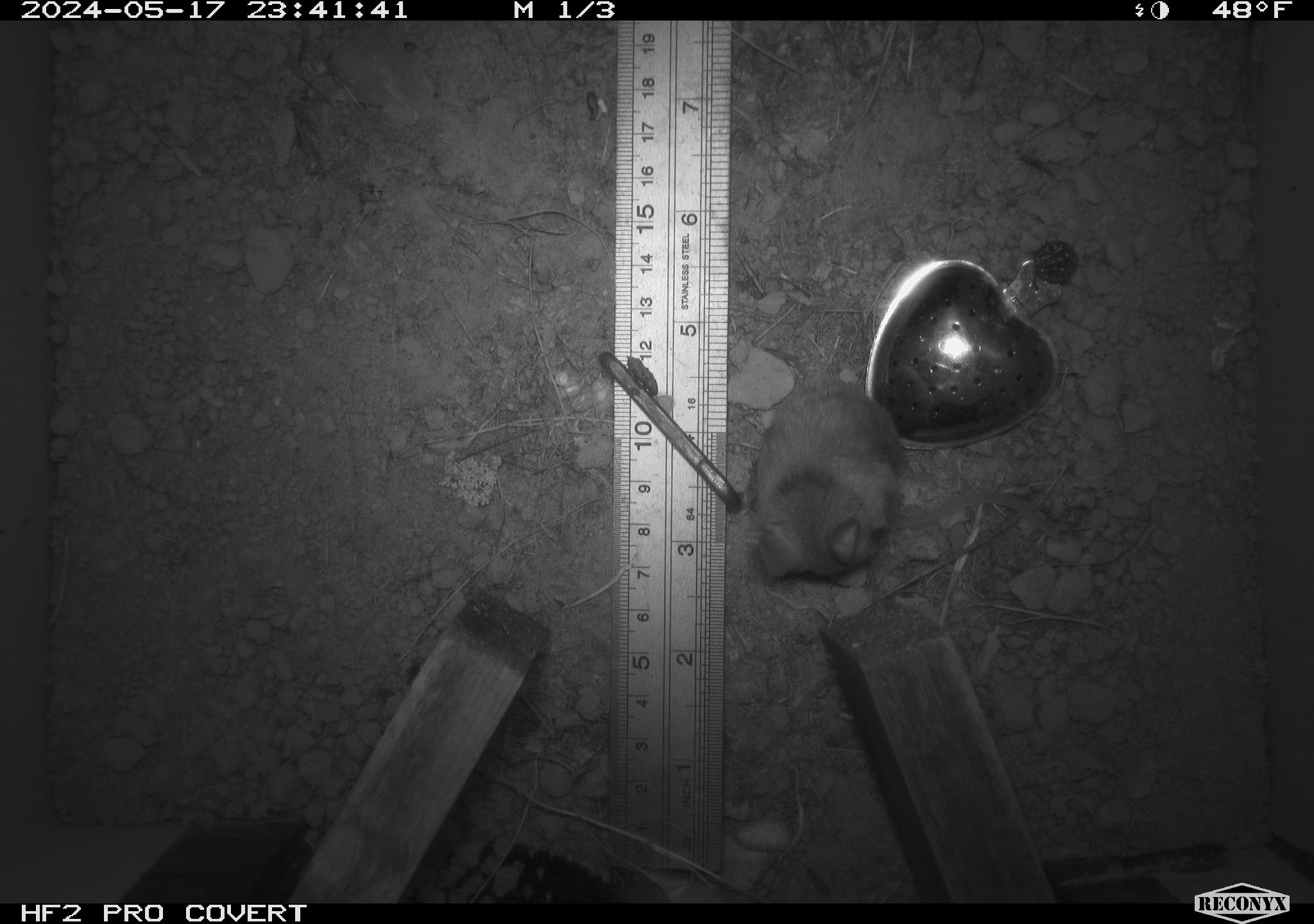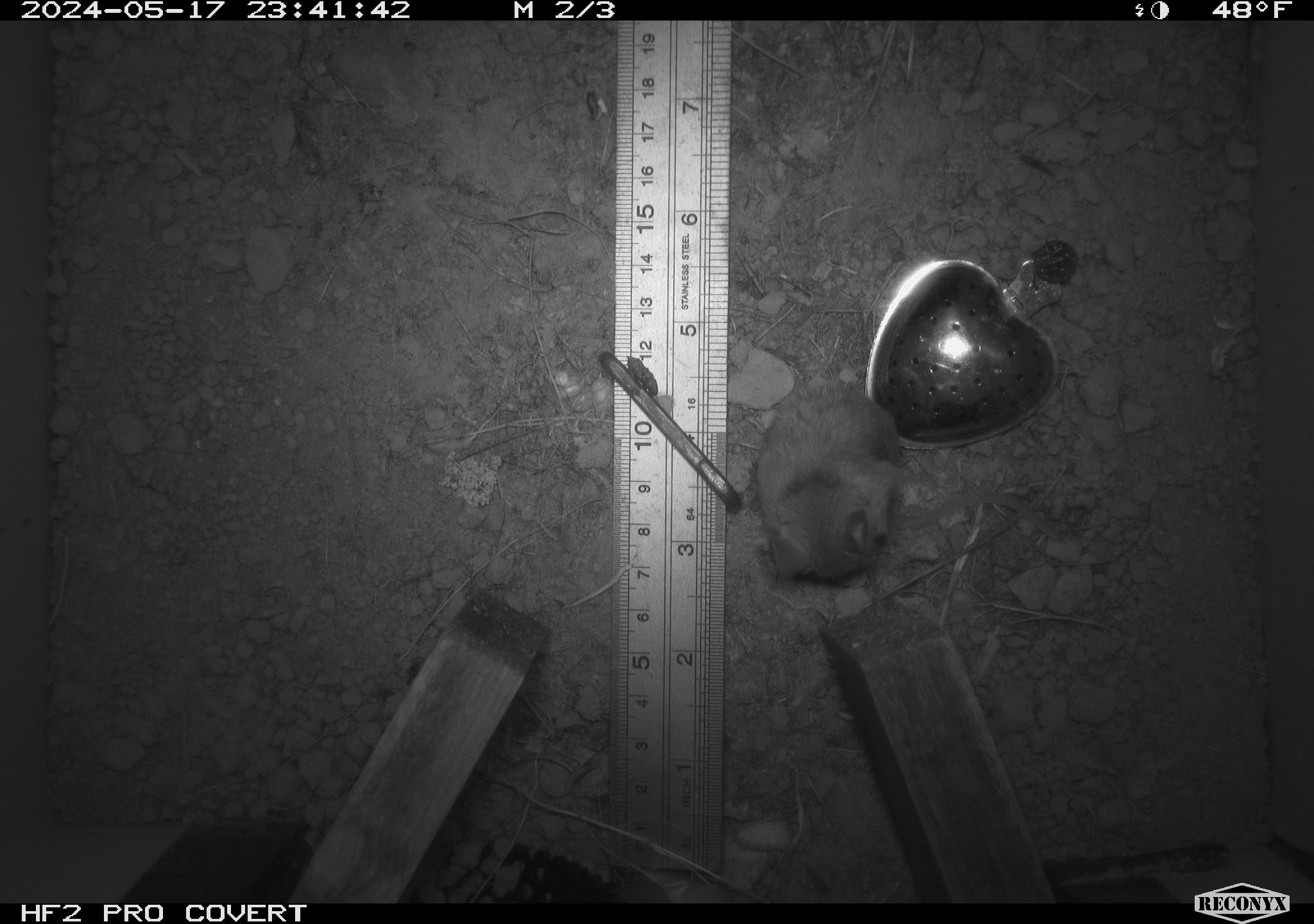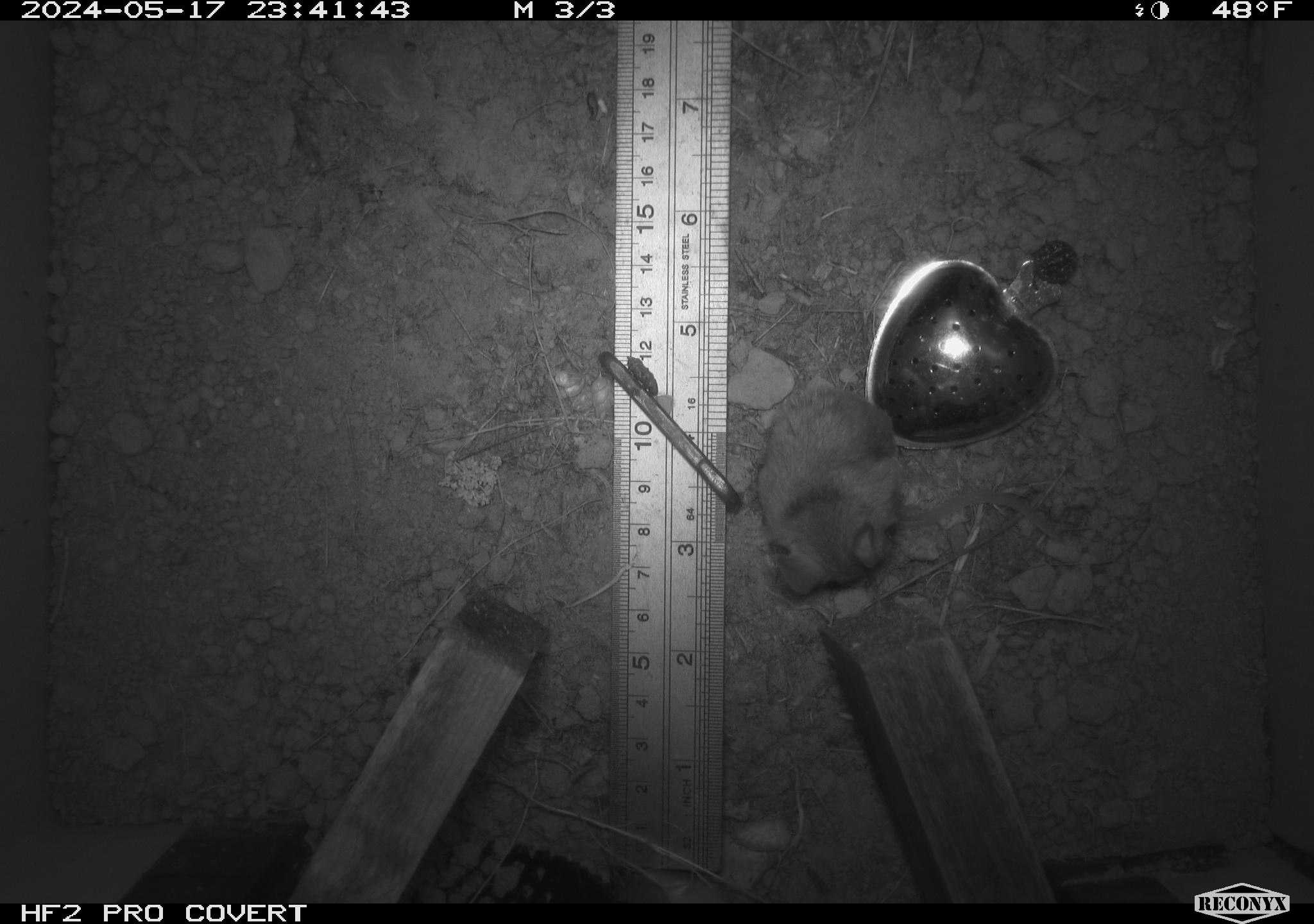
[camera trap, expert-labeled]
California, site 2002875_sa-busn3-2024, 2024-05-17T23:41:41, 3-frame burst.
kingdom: Animalia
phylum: Chordata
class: Mammalia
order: Rodentia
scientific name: Rodentia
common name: mouse species